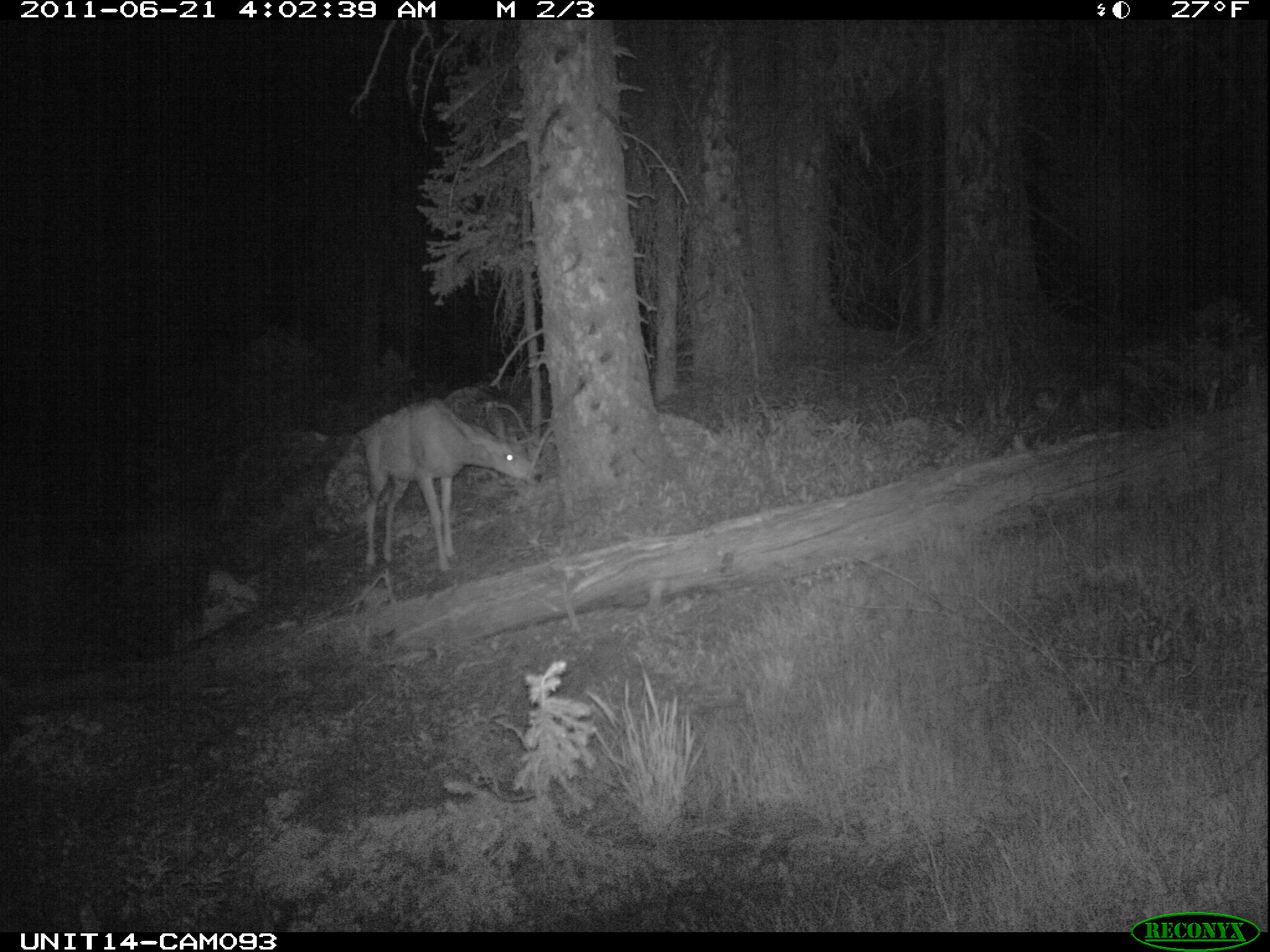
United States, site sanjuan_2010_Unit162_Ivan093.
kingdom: Animalia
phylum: Chordata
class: Mammalia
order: Artiodactyla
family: Cervidae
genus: Odocoileus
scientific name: Odocoileus hemionus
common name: mule deer